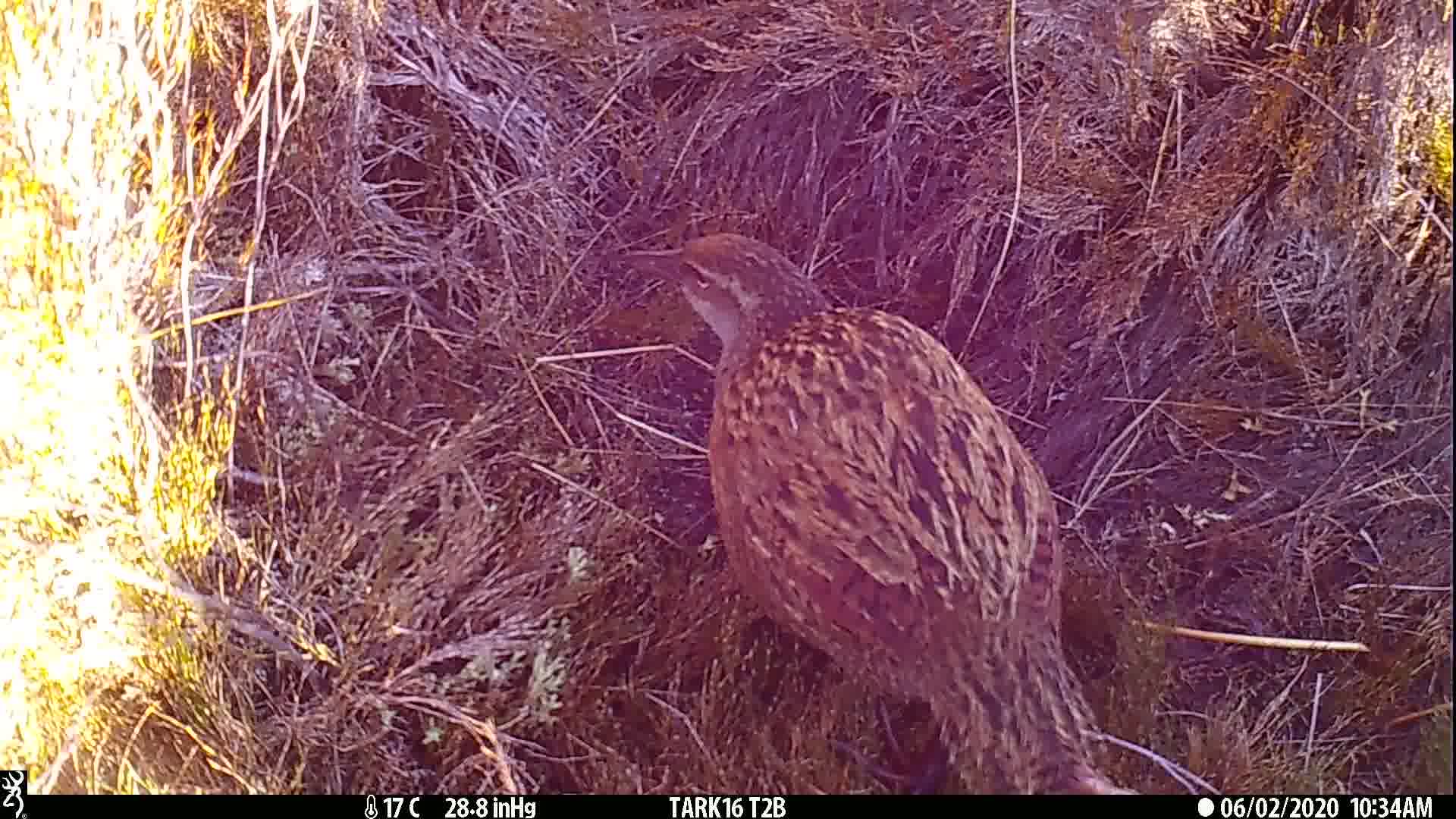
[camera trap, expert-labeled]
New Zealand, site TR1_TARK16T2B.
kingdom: Animalia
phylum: Chordata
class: Aves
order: Gruiformes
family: Rallidae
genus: Gallirallus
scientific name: Gallirallus australis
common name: weka